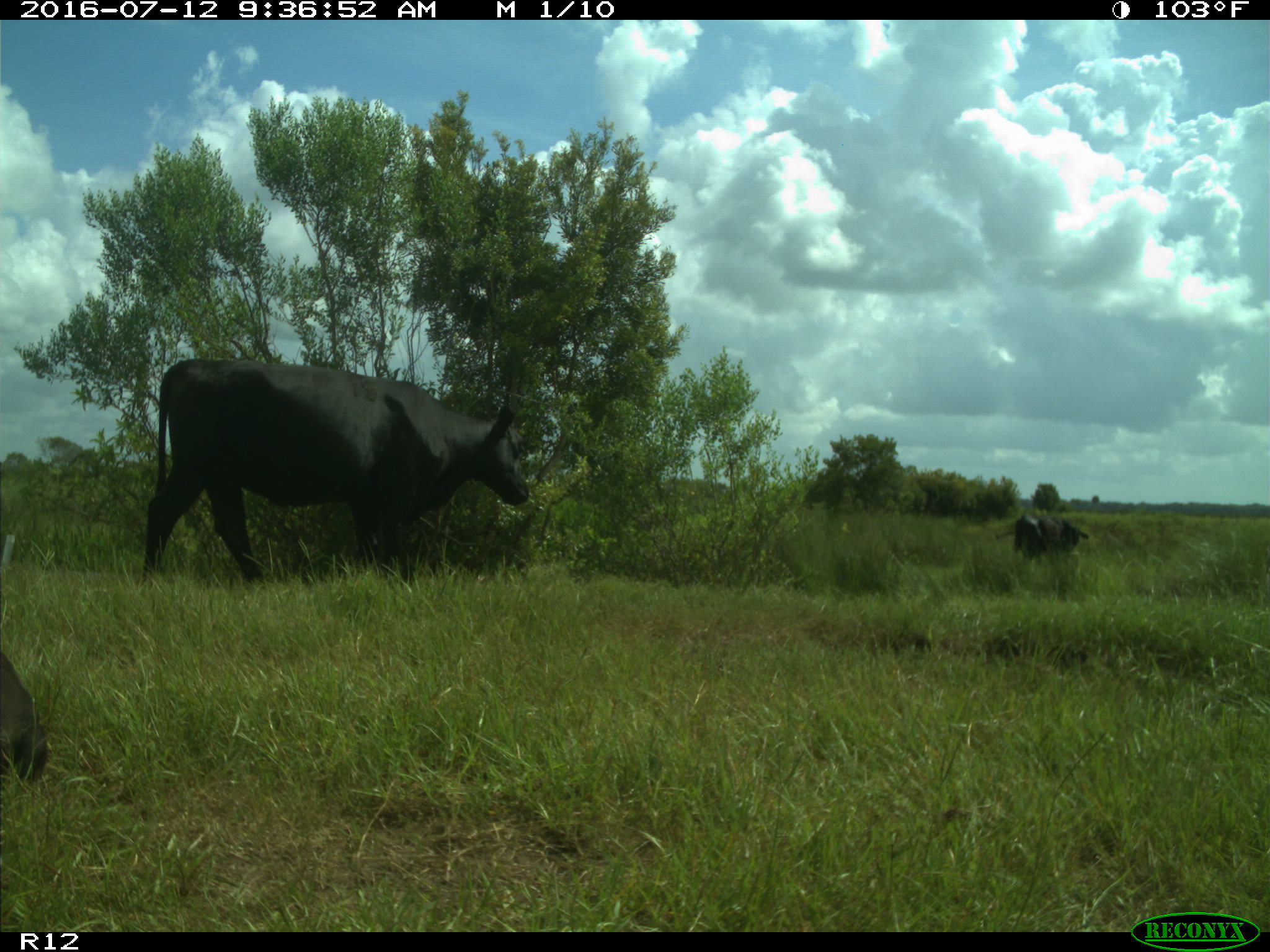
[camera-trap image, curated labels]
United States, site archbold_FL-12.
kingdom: Animalia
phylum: Chordata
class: Mammalia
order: Artiodactyla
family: Bovidae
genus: Bos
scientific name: Bos taurus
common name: domestic cow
Bos taurus (domestic cow).